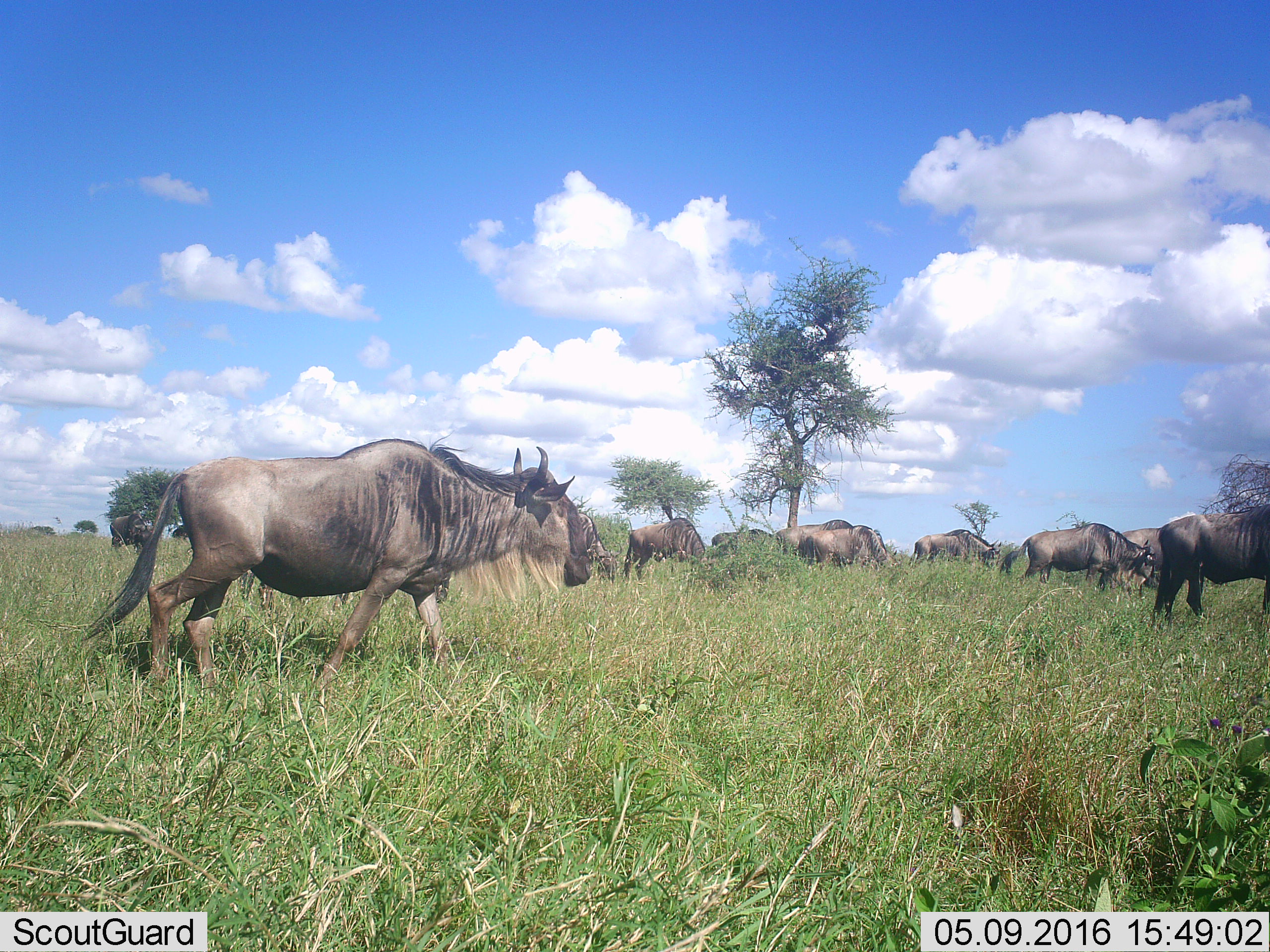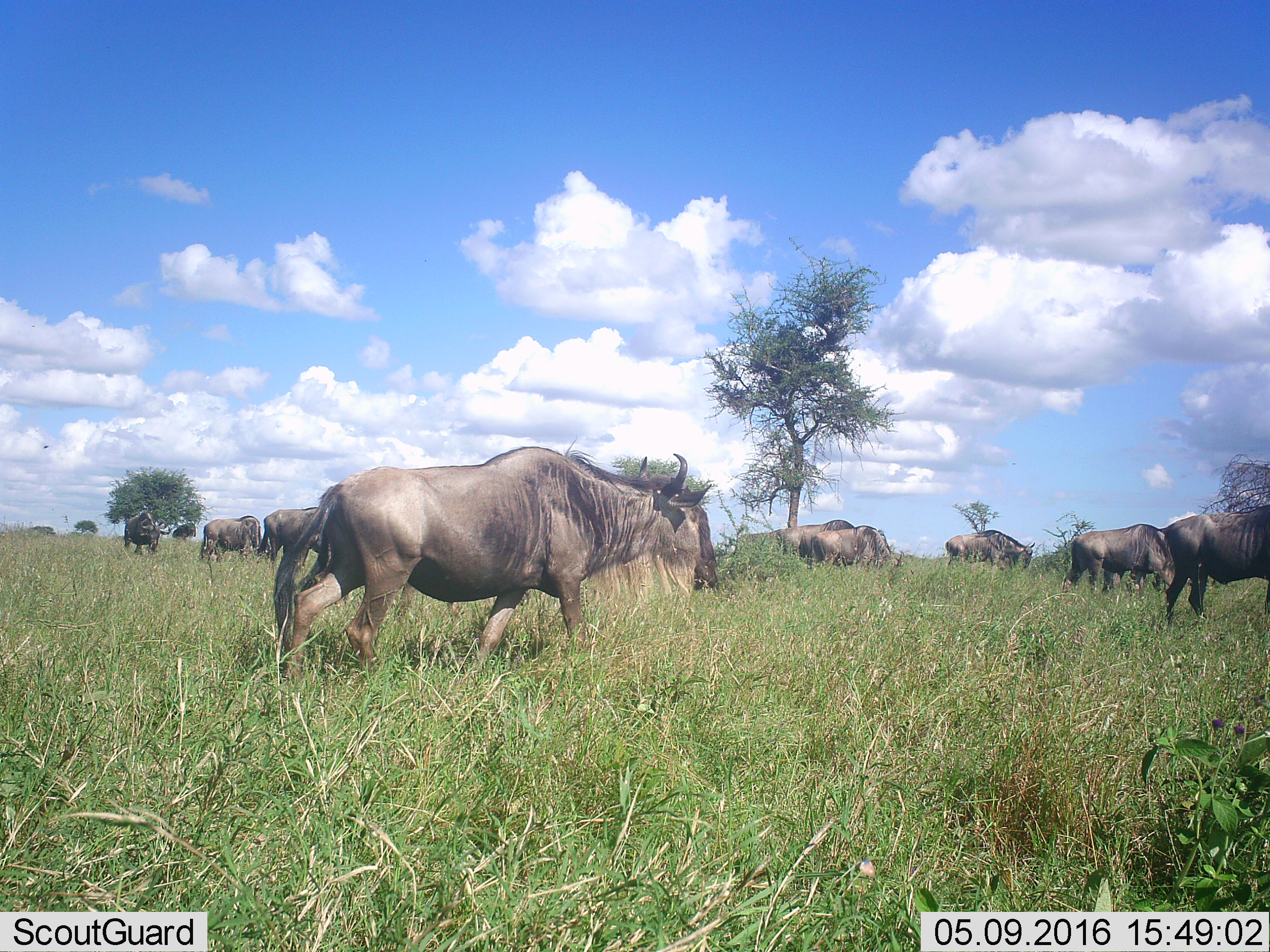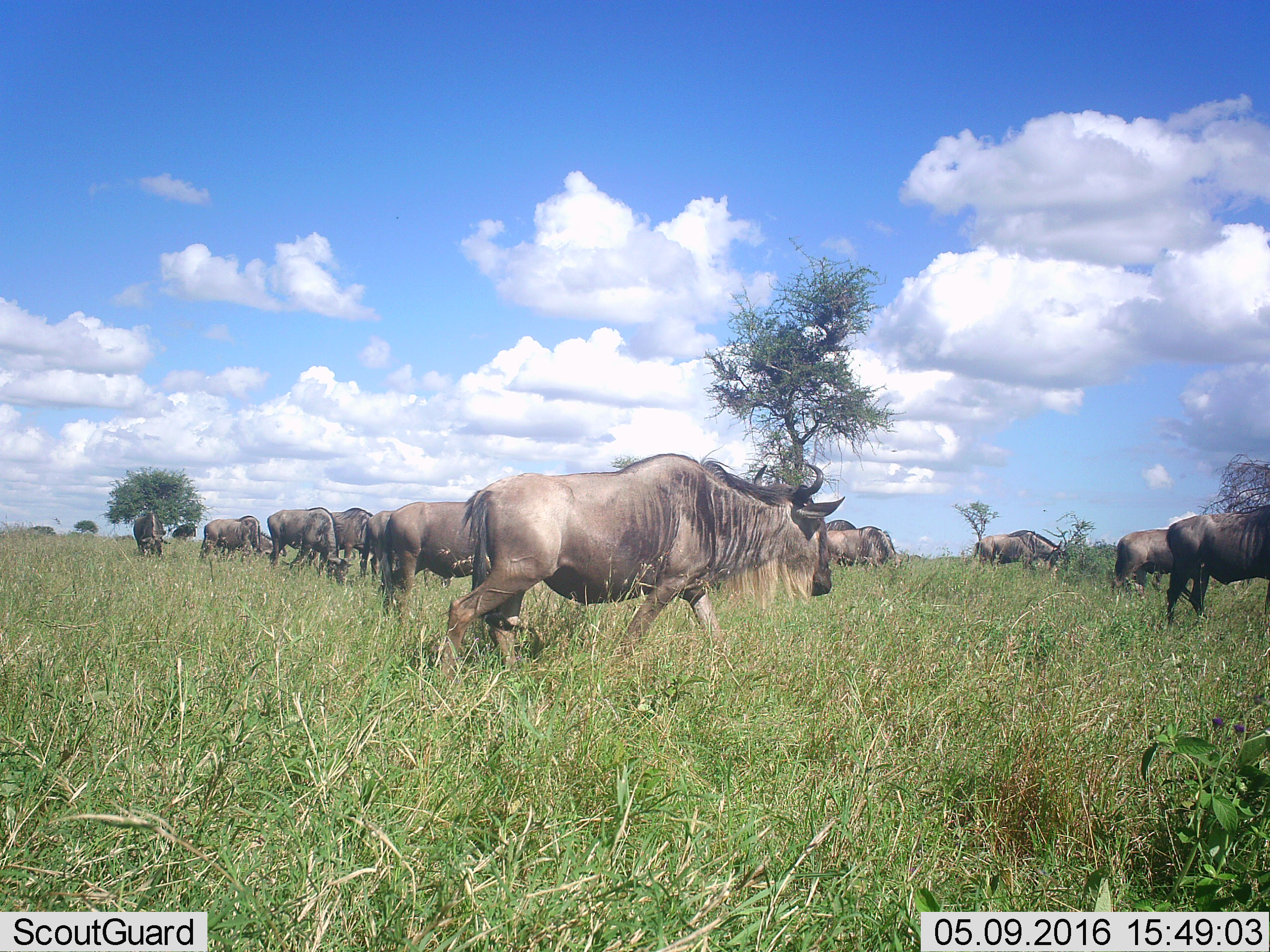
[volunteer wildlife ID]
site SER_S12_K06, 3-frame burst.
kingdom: Animalia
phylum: Chordata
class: Mammalia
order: Artiodactyla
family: Bovidae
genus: Connochaetes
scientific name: Connochaetes taurinus taurinus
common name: blue wildebeest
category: wildebeestblue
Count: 11-50.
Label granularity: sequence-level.